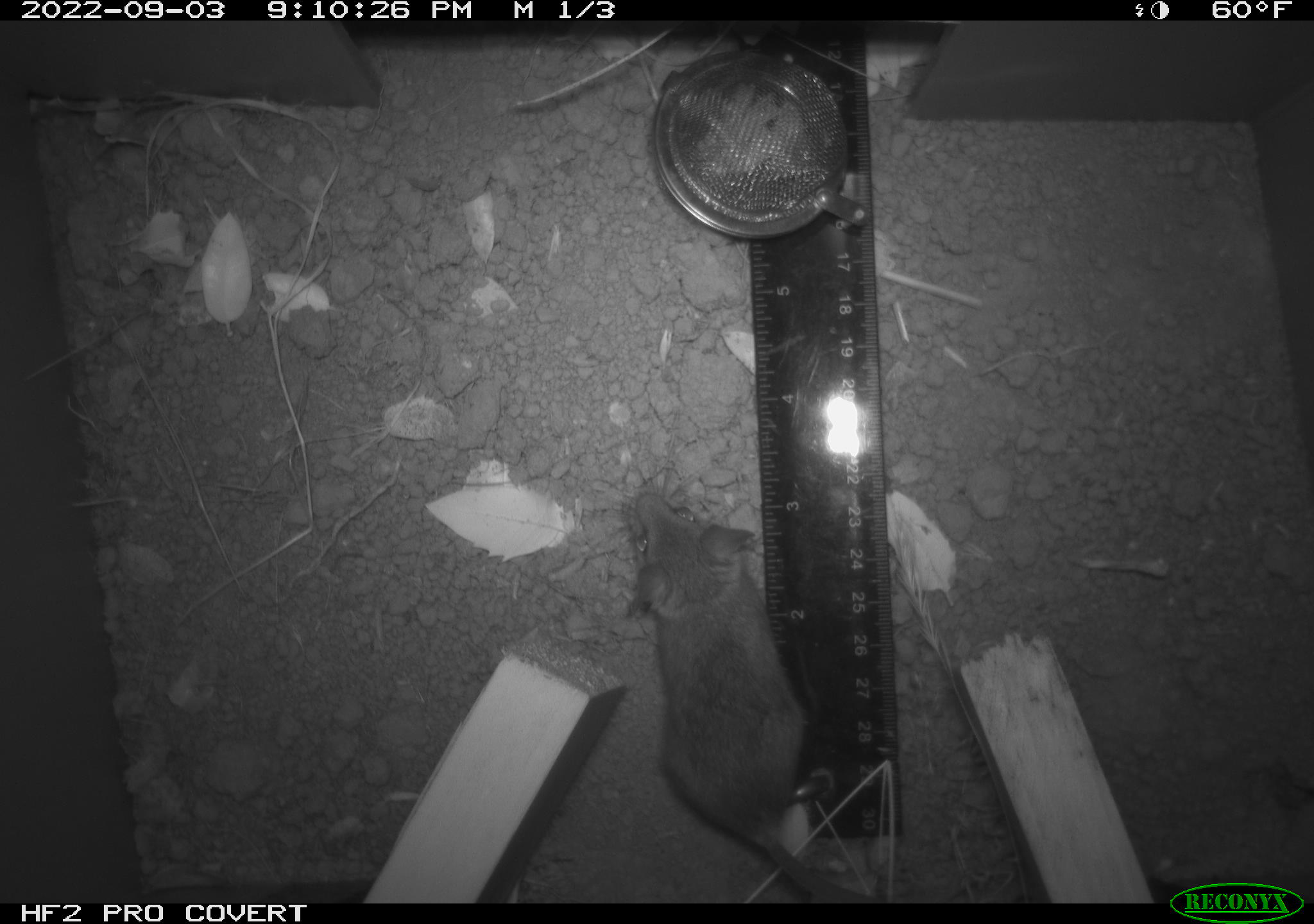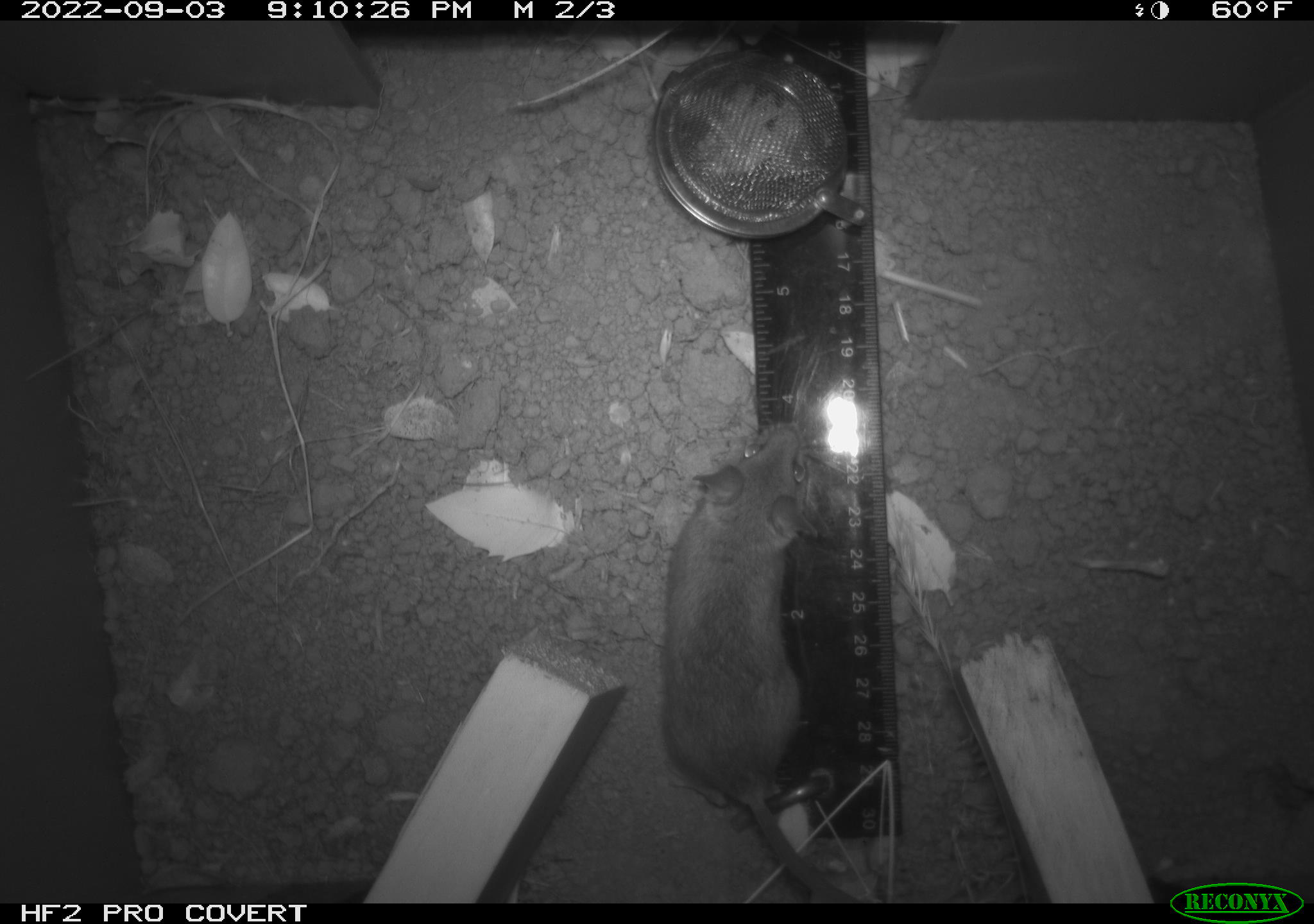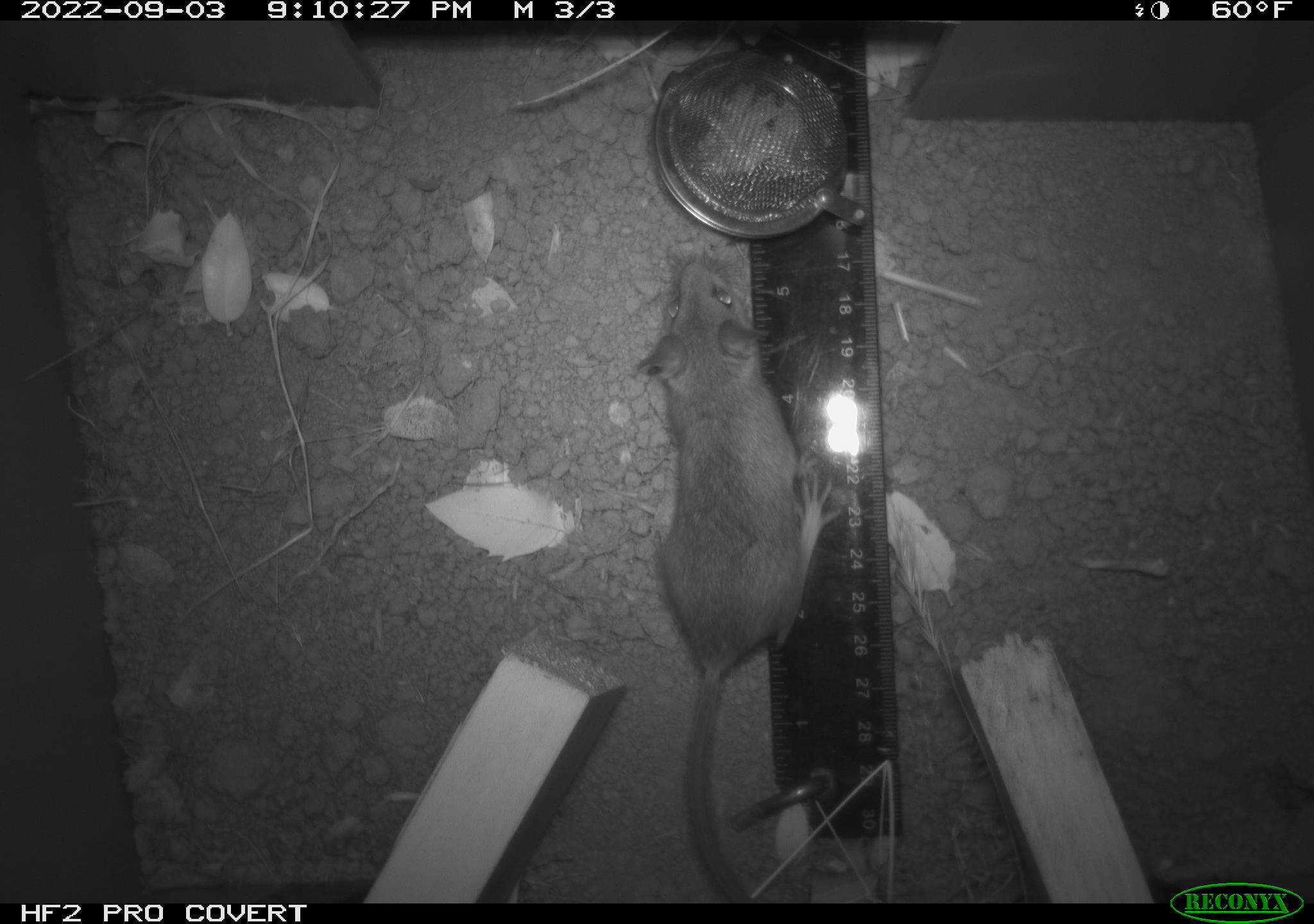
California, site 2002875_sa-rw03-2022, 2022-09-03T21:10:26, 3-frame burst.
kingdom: Animalia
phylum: Chordata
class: Mammalia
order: Rodentia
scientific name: Rodentia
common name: mouse species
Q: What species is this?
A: Mouse species (Rodentia).